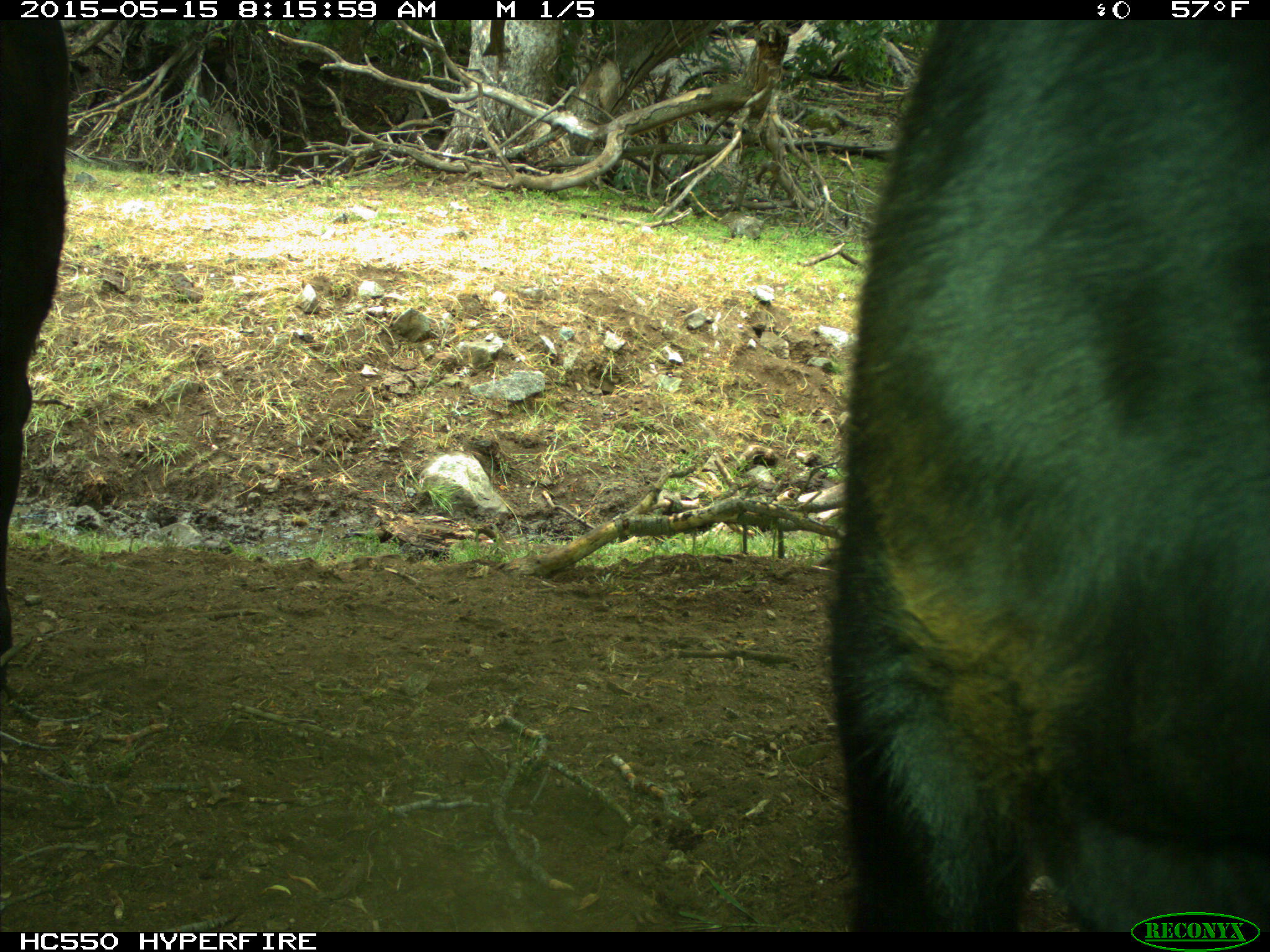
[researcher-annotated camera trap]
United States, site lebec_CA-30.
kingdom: Animalia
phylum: Chordata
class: Mammalia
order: Artiodactyla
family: Bovidae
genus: Bos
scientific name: Bos taurus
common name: domestic cow